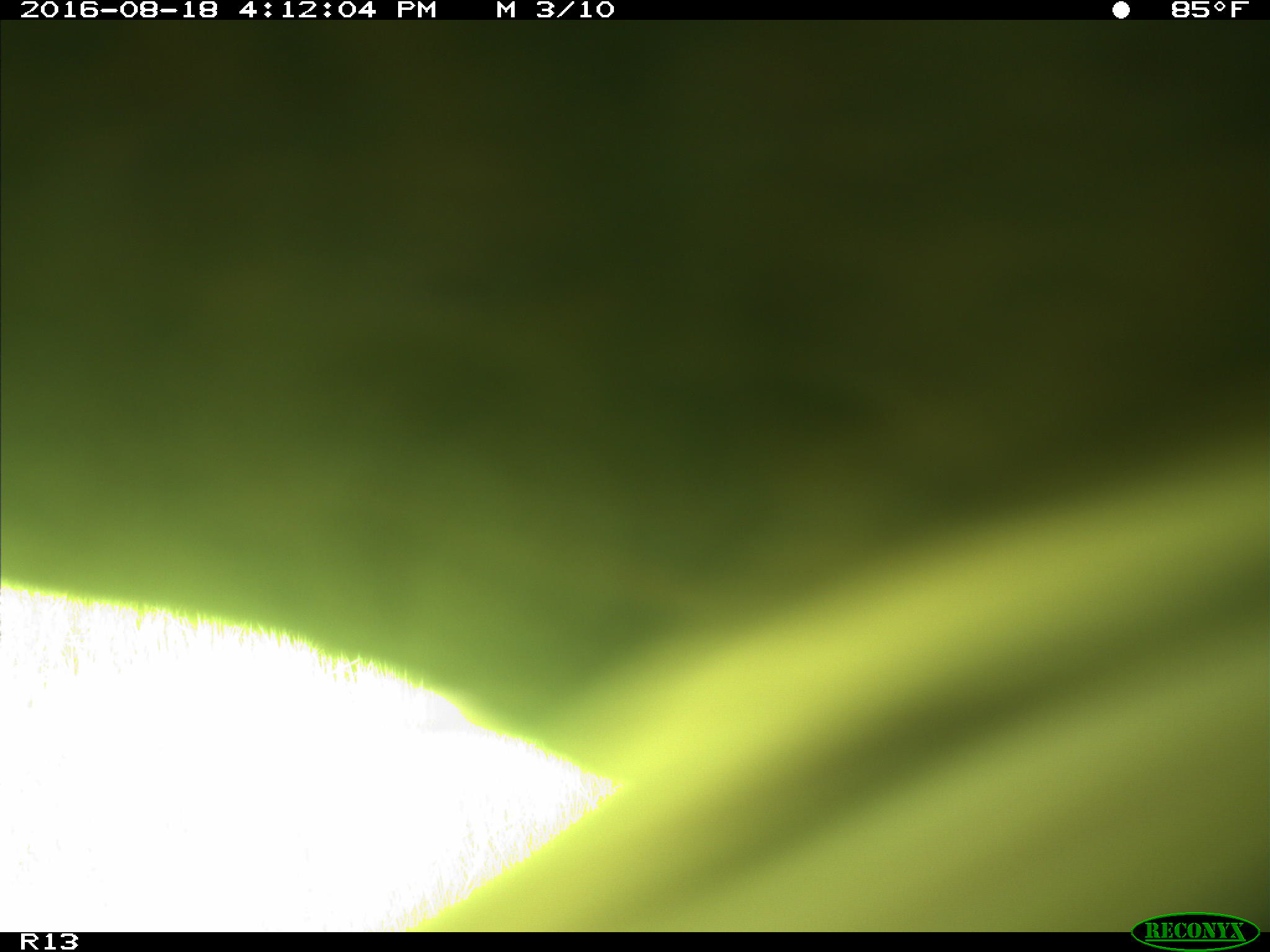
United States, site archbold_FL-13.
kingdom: Animalia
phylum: Chordata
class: Mammalia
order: Artiodactyla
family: Bovidae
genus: Bos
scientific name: Bos taurus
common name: domestic cow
Bos taurus (domestic cow).